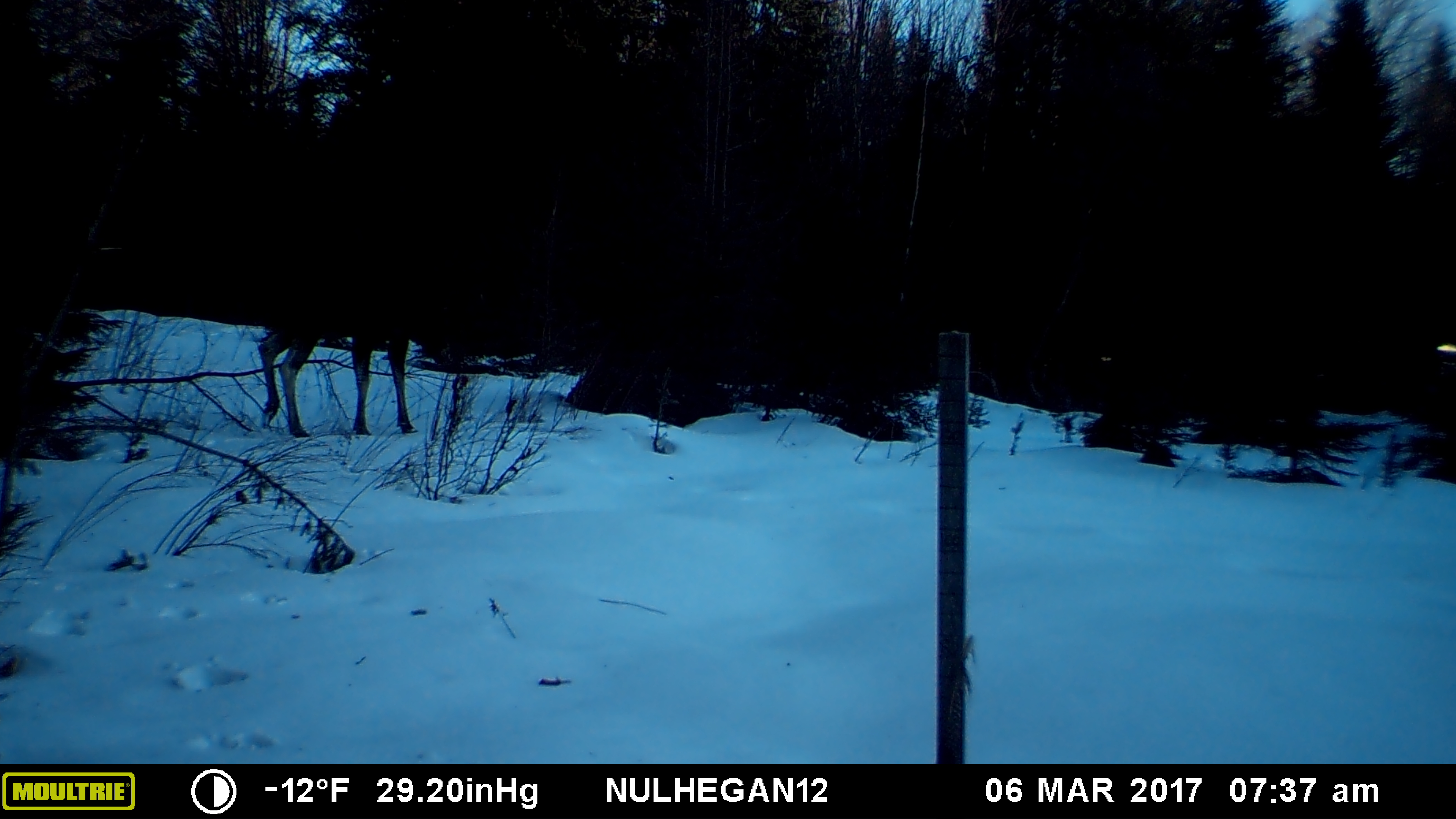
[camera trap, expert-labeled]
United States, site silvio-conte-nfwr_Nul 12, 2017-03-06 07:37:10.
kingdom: Animalia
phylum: Chordata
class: Mammalia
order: Artiodactyla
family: Cervidae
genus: Alces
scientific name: Alces alces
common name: moose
Moose (Alces alces).